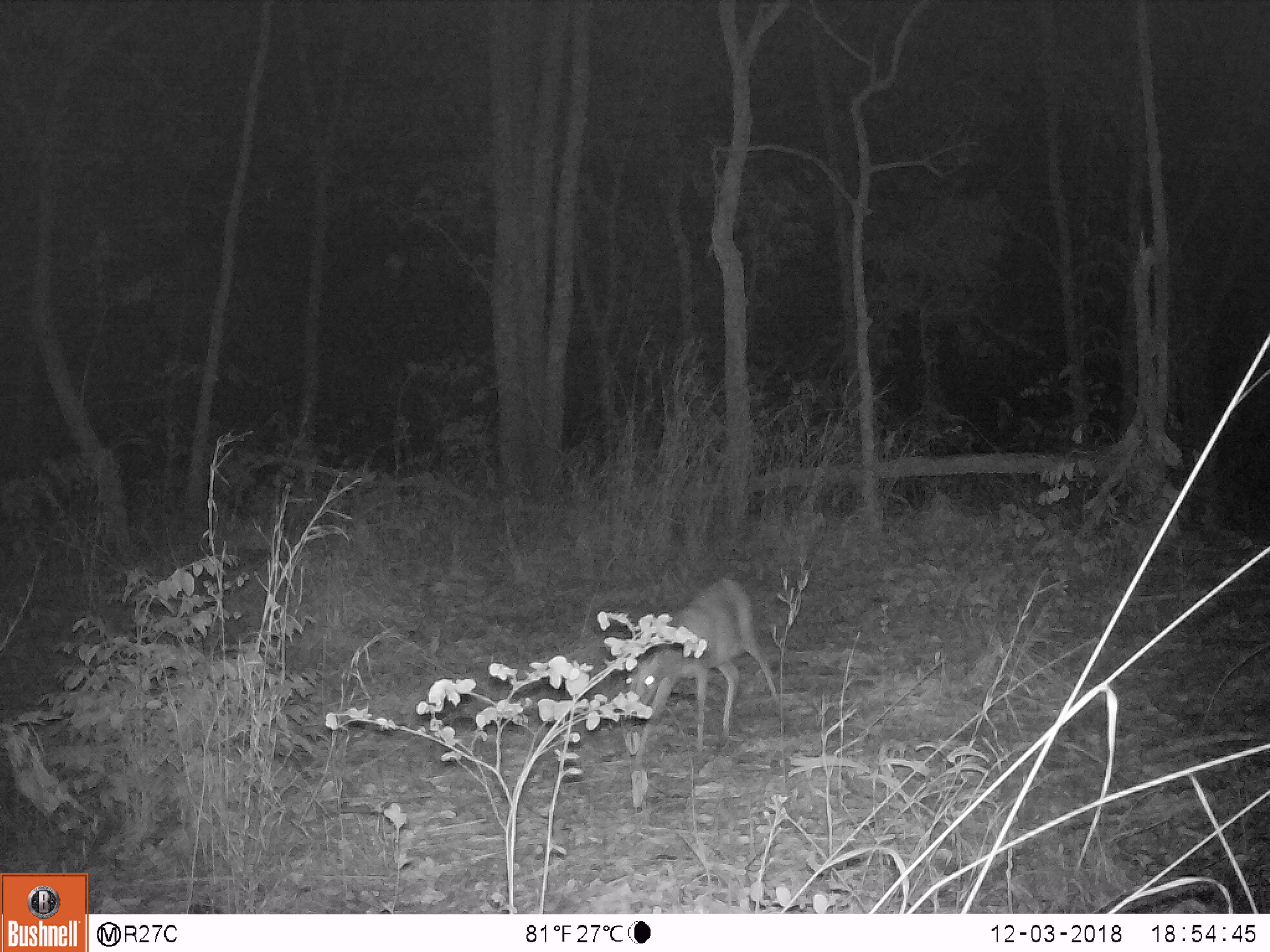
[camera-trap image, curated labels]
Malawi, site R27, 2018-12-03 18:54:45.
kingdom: Animalia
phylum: Chordata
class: Mammalia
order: Artiodactyla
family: Bovidae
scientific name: Antilopinae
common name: small antelope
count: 1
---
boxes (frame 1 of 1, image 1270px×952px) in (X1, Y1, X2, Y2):
small antelope: (617, 561, 786, 795)